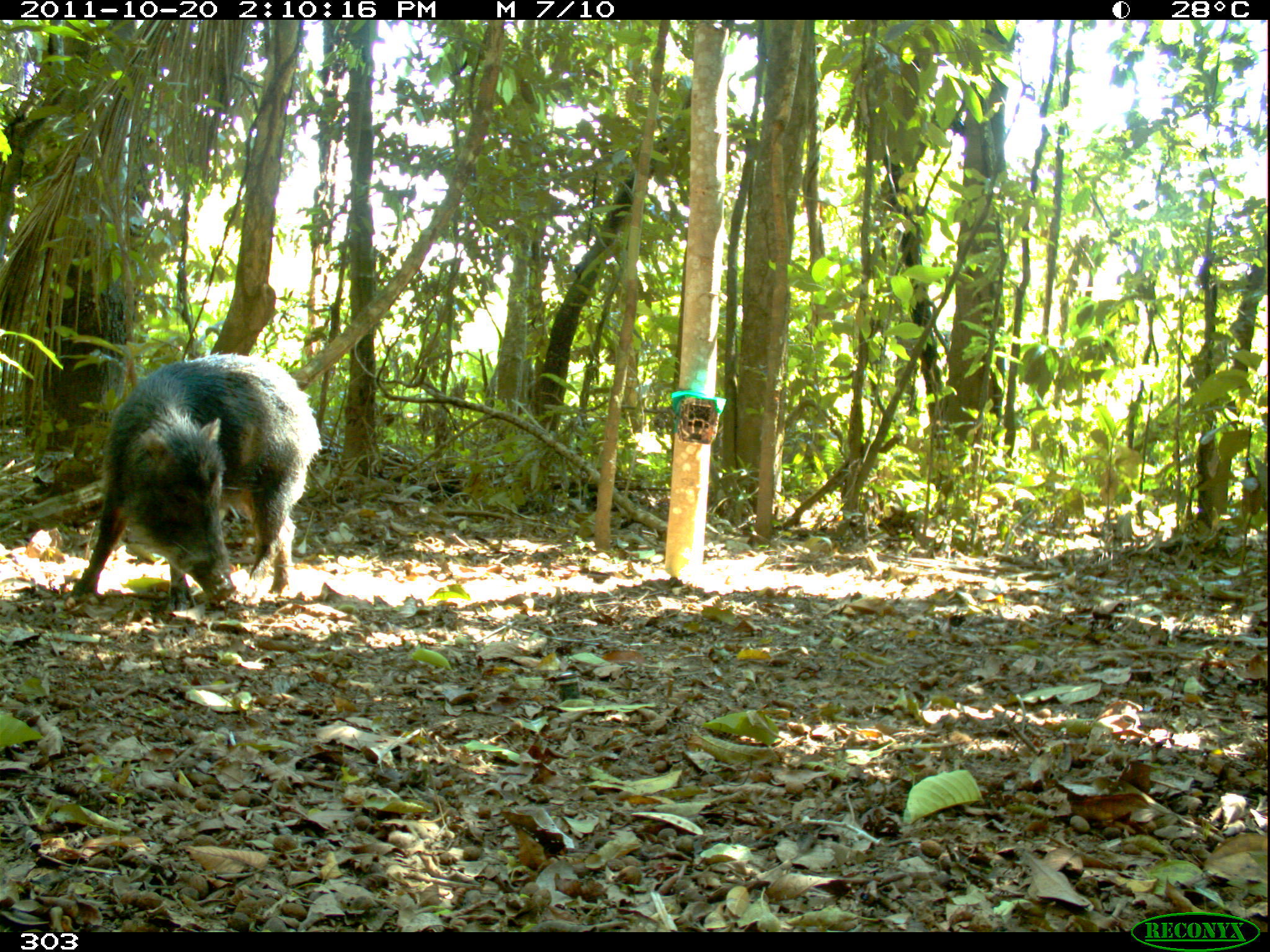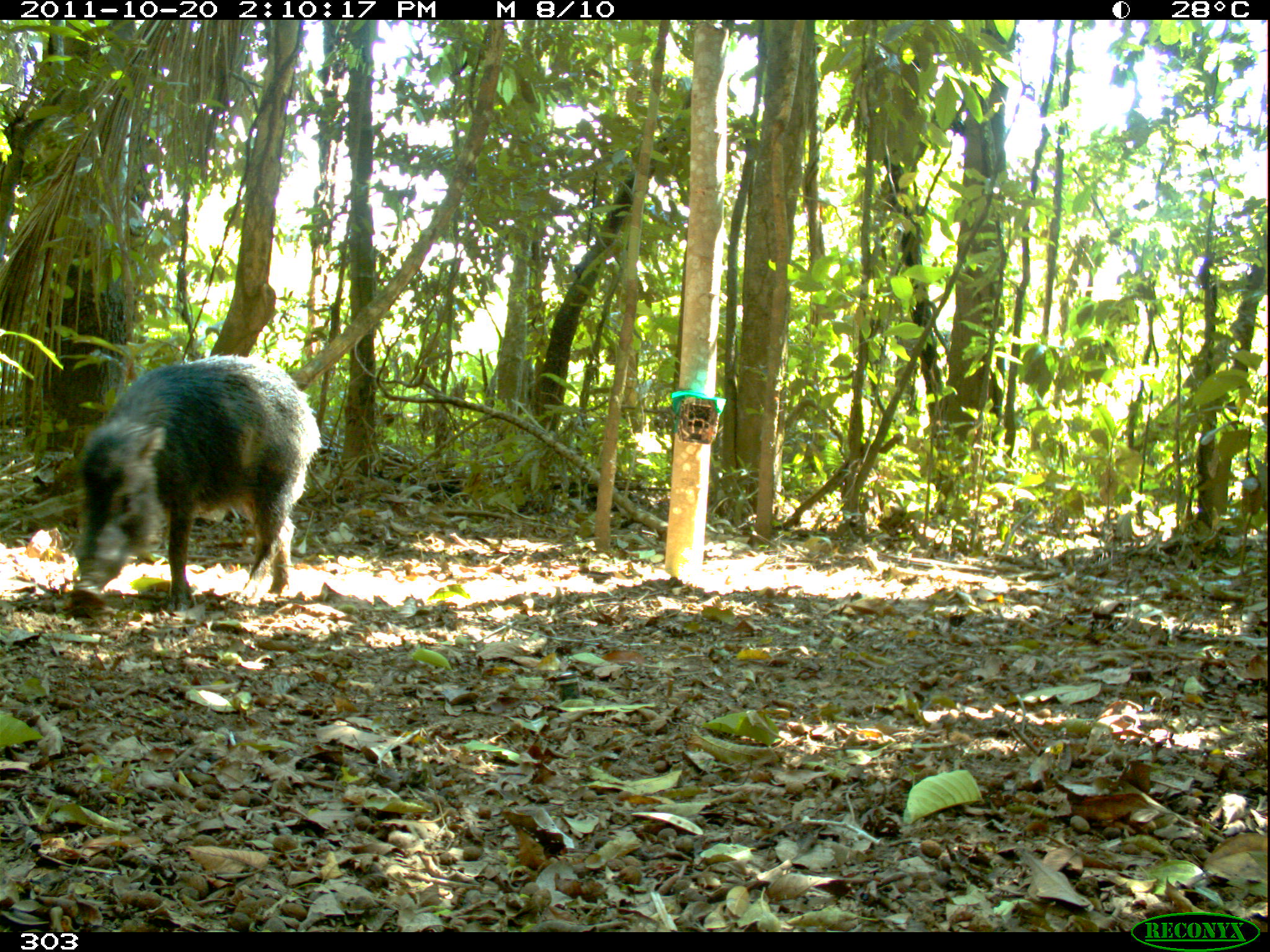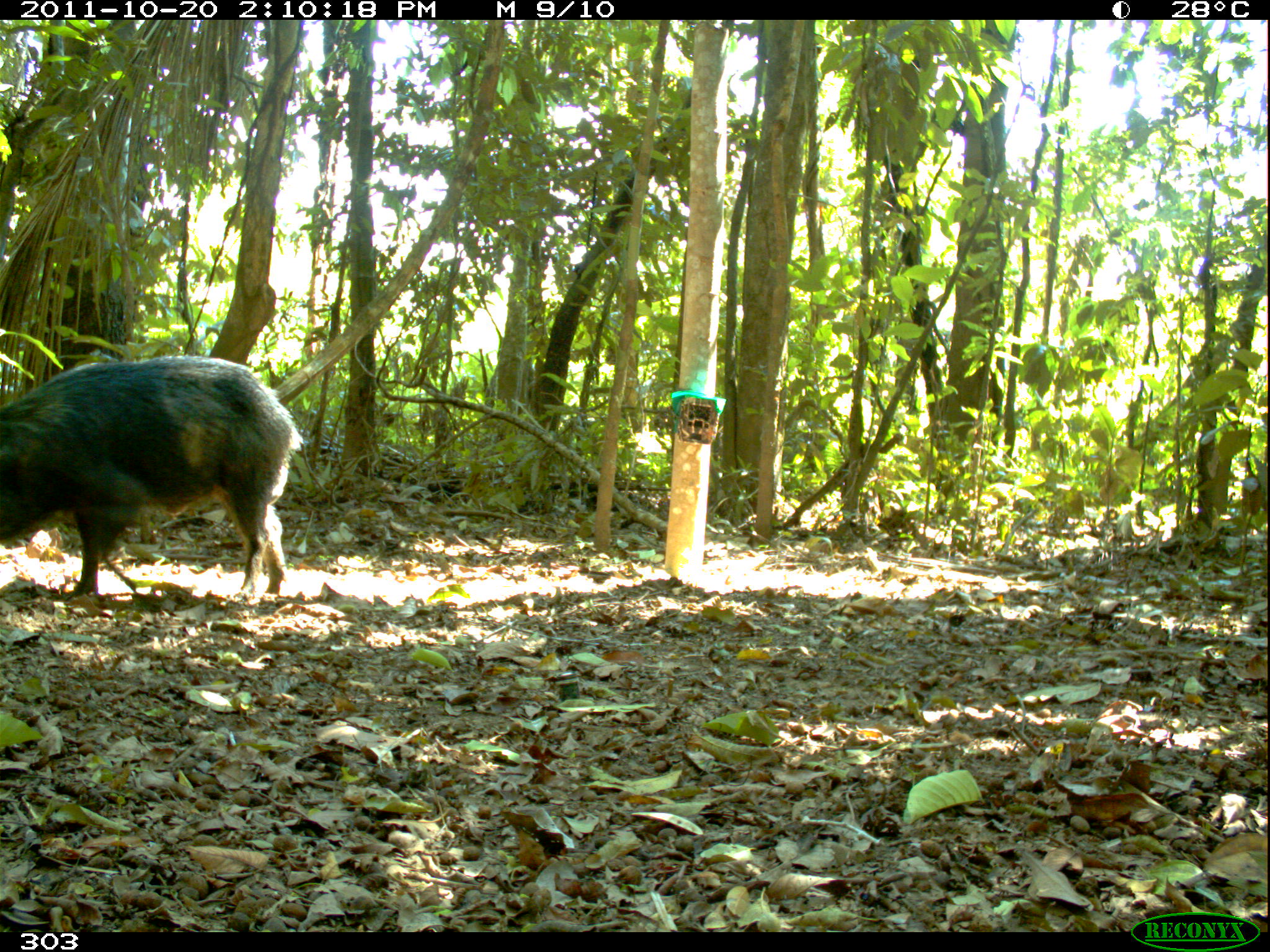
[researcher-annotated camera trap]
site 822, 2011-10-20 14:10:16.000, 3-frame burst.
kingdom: Animalia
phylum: Chordata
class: Mammalia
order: Artiodactyla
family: Tayassuidae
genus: Tayassu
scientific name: Tayassu pecari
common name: white-lipped peccary